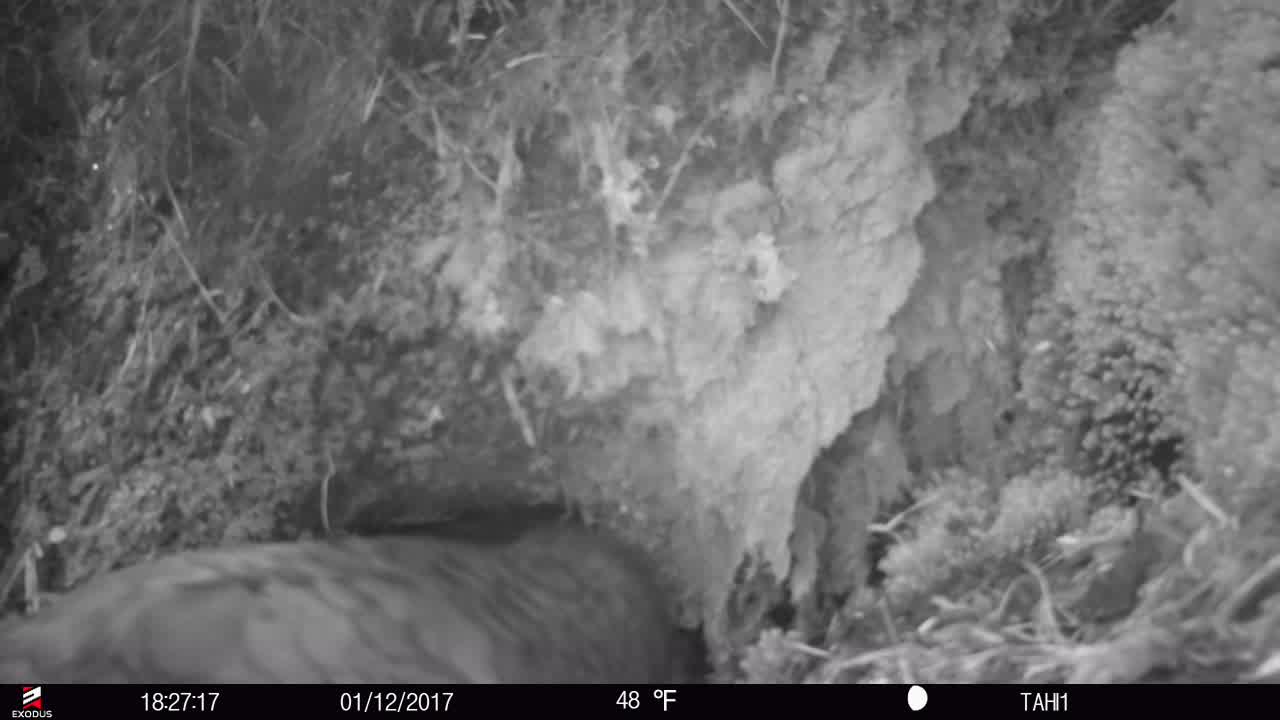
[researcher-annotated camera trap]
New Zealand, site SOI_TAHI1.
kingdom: Animalia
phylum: Chordata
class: Aves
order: Psittaciformes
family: Strigopidae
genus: Nestor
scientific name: Nestor notabilis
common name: kea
Kea (Nestor notabilis).